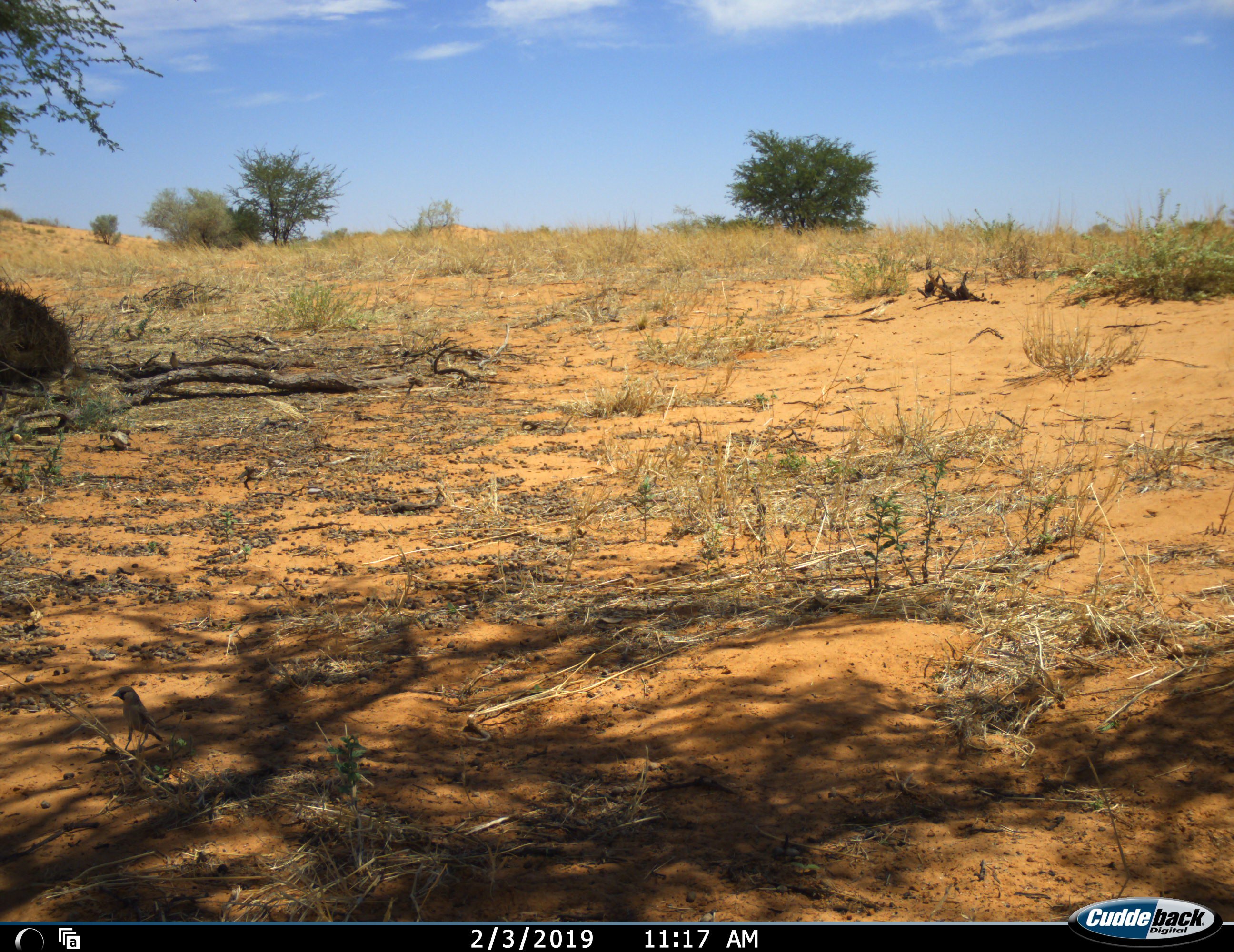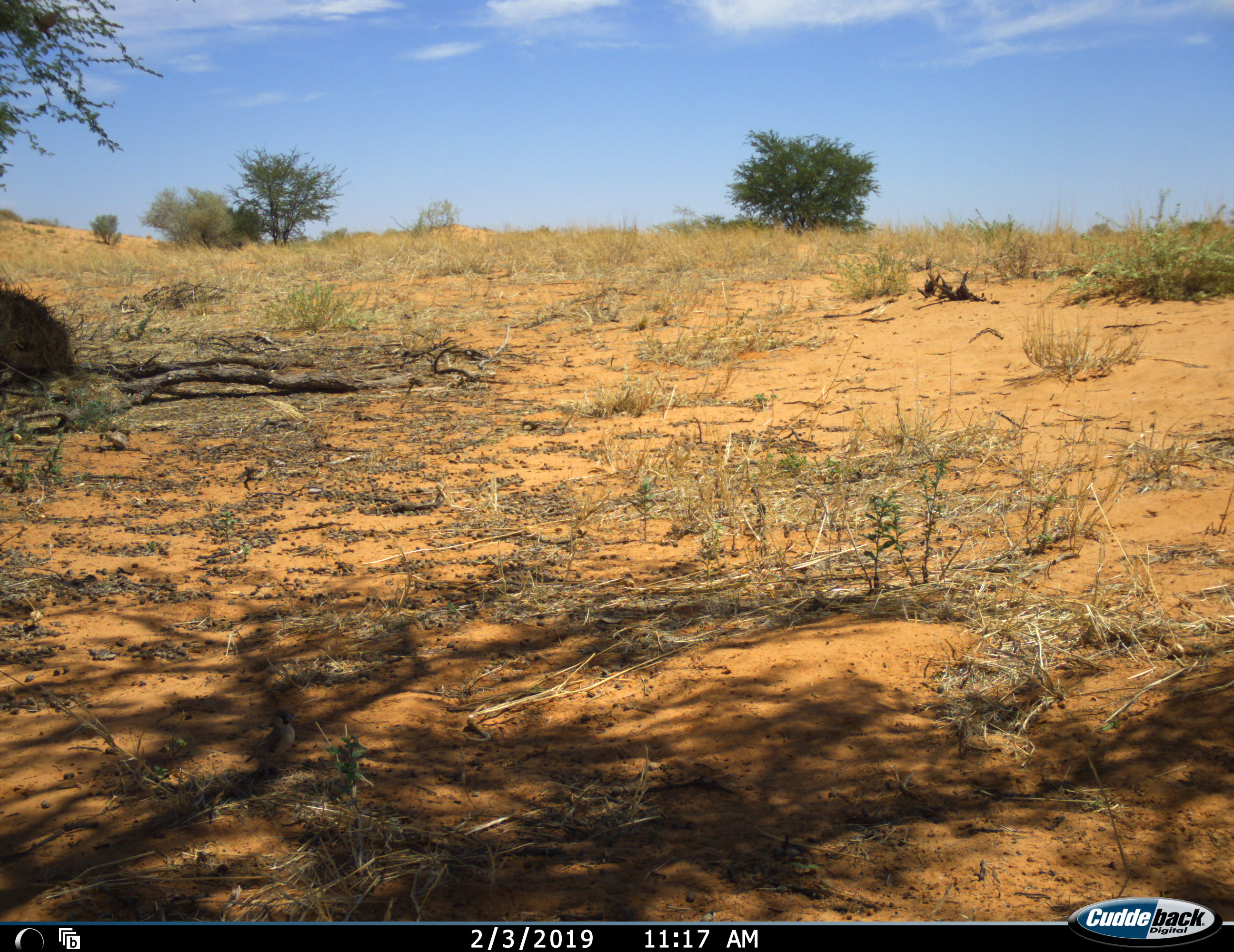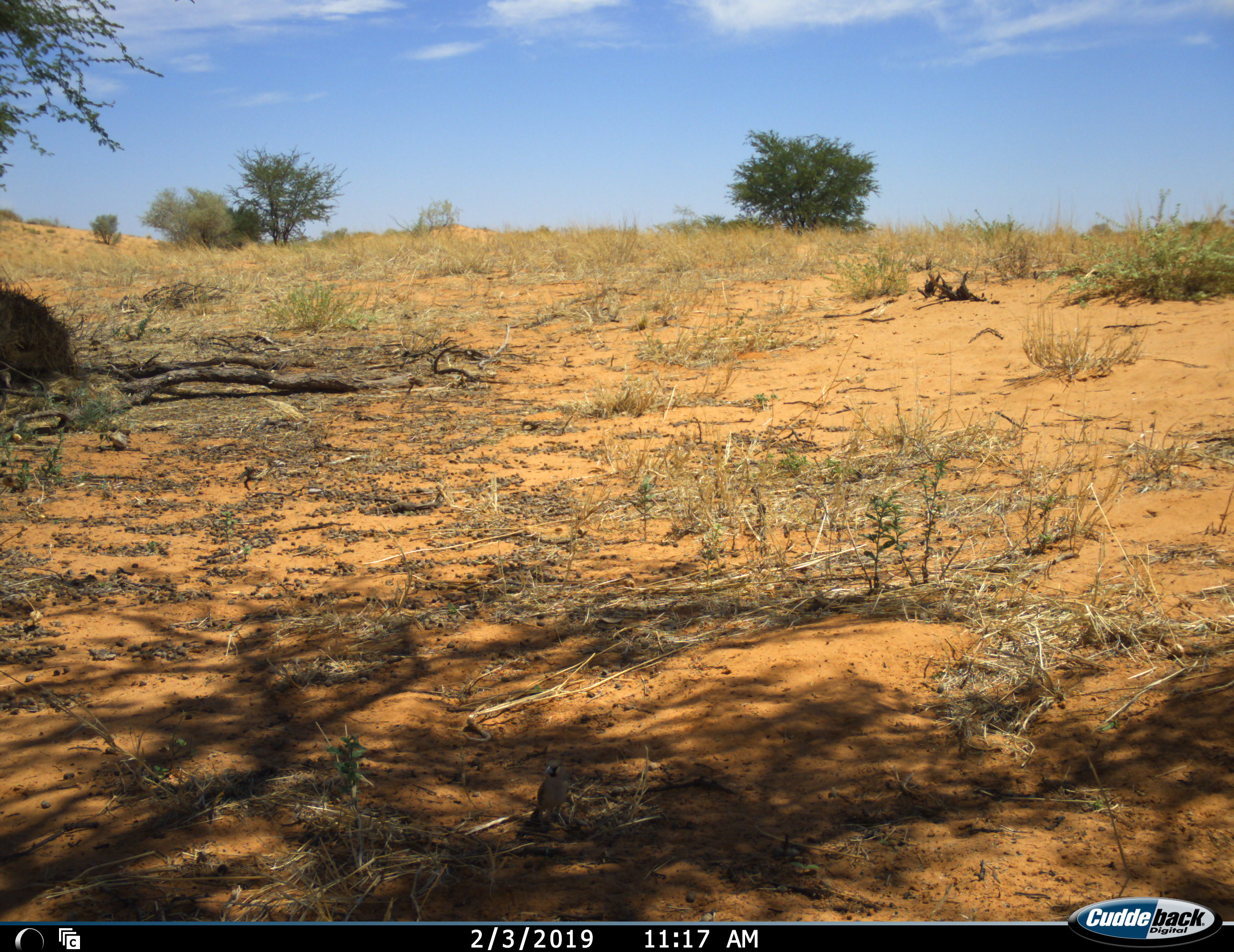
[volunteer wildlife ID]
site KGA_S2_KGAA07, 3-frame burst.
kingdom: Animalia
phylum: Chordata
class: Aves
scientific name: Aves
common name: bird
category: birdother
Birdother (bird) (Aves), count 1. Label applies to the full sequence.